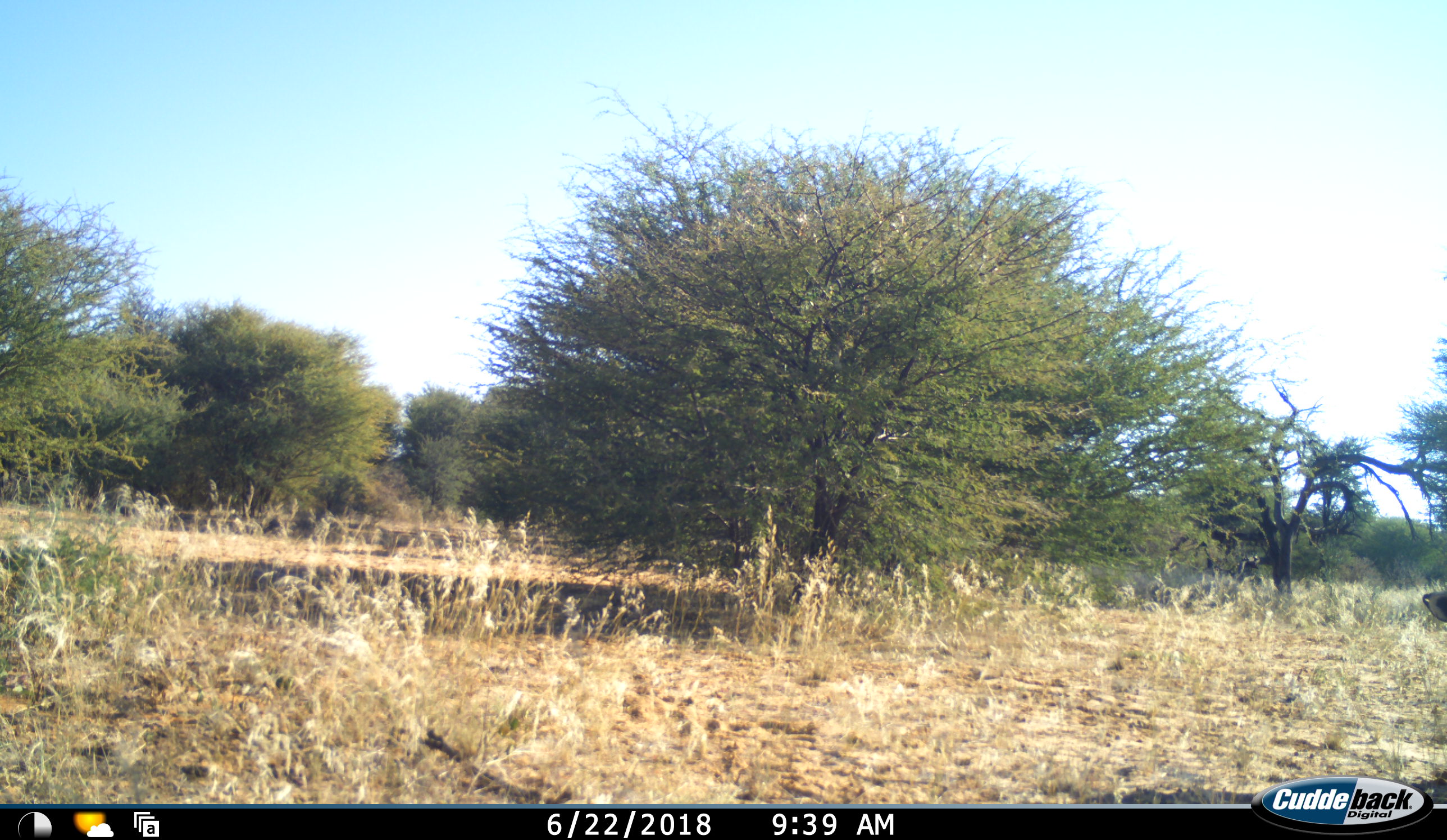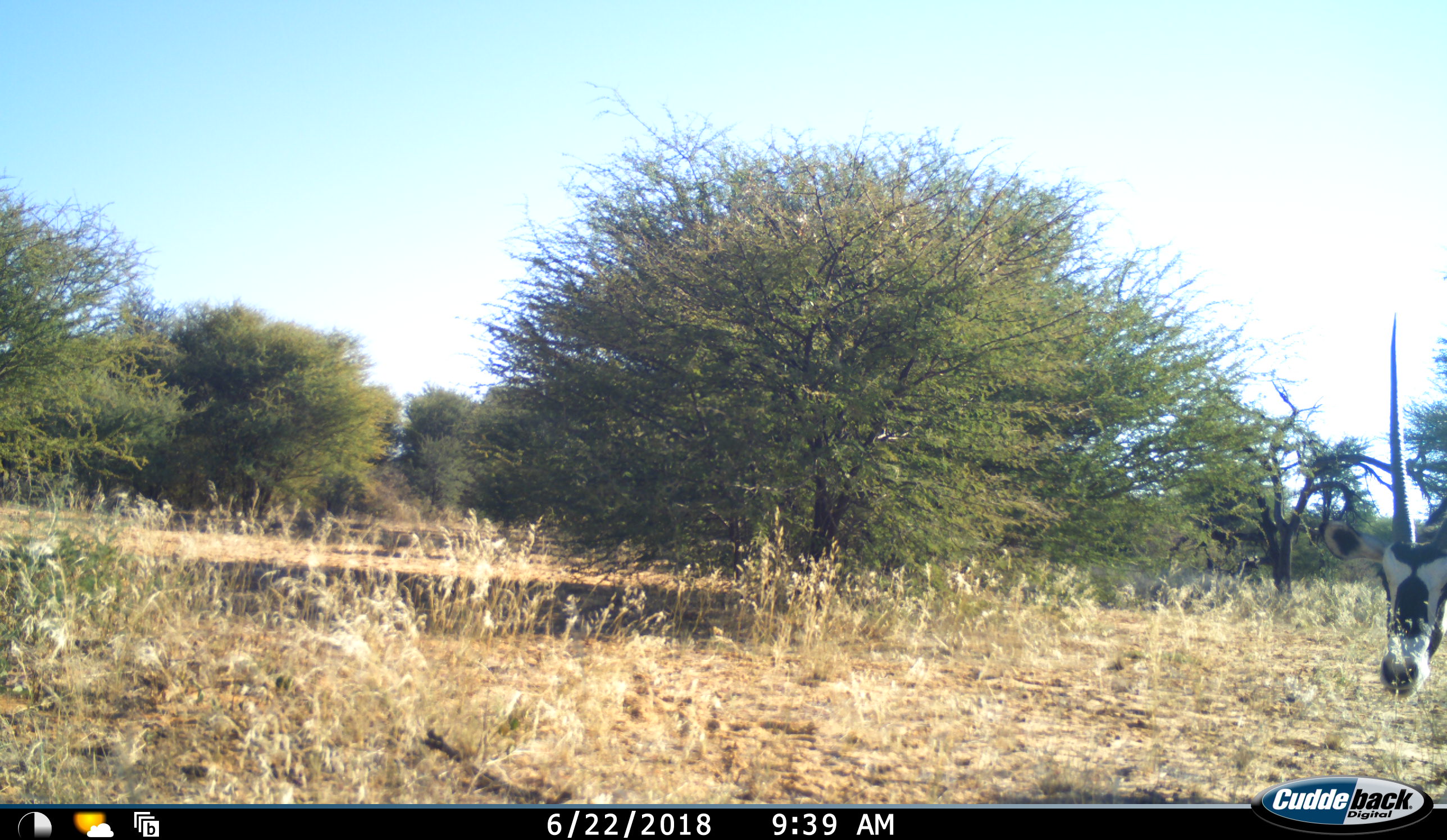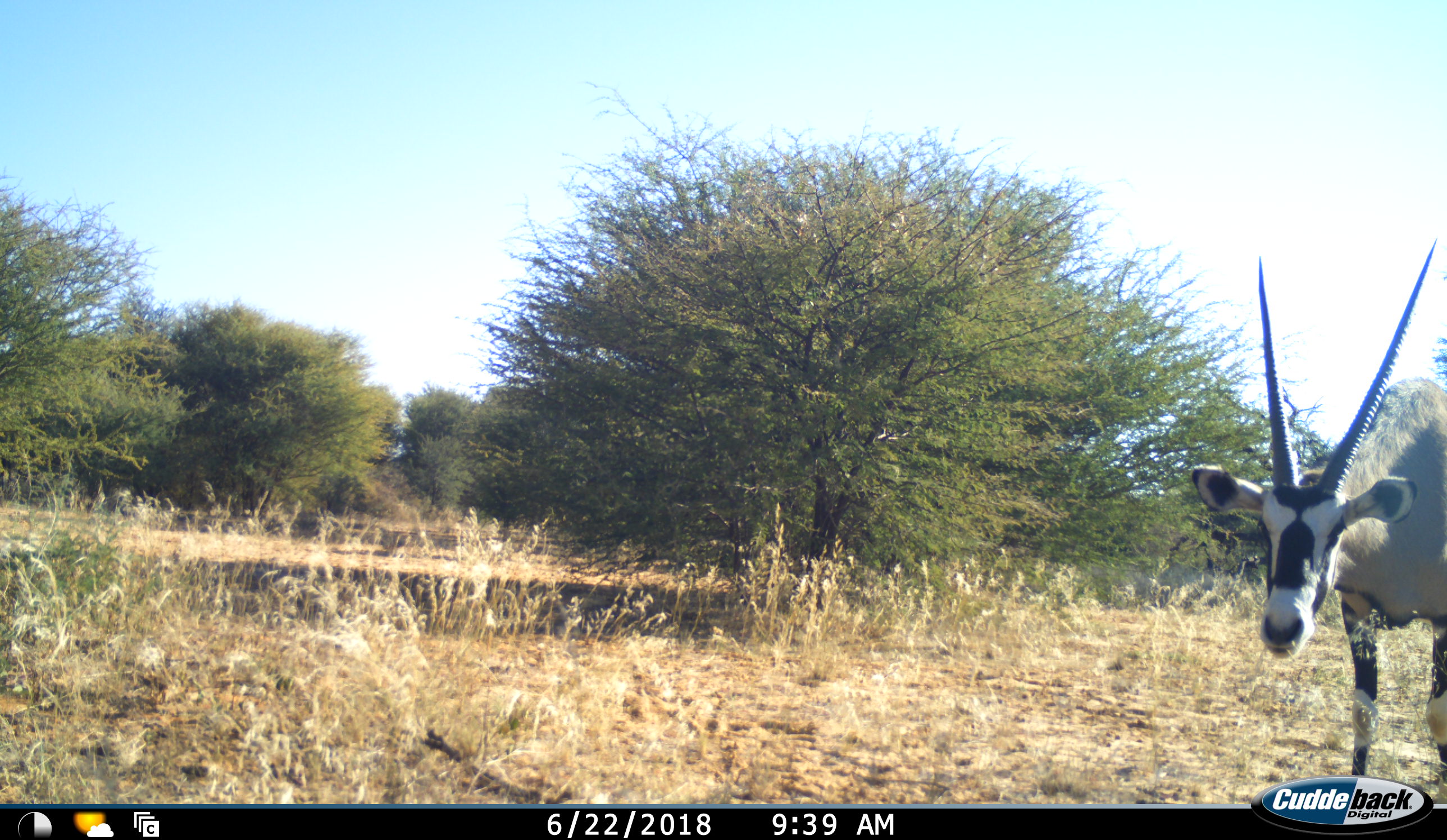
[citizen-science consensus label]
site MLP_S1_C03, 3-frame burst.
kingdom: Animalia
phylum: Chordata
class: Mammalia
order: Artiodactyla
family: Bovidae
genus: Oryx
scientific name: Oryx gazella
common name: gemsbok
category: oryx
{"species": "oryx (gemsbok) (Oryx gazella)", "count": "1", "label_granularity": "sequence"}